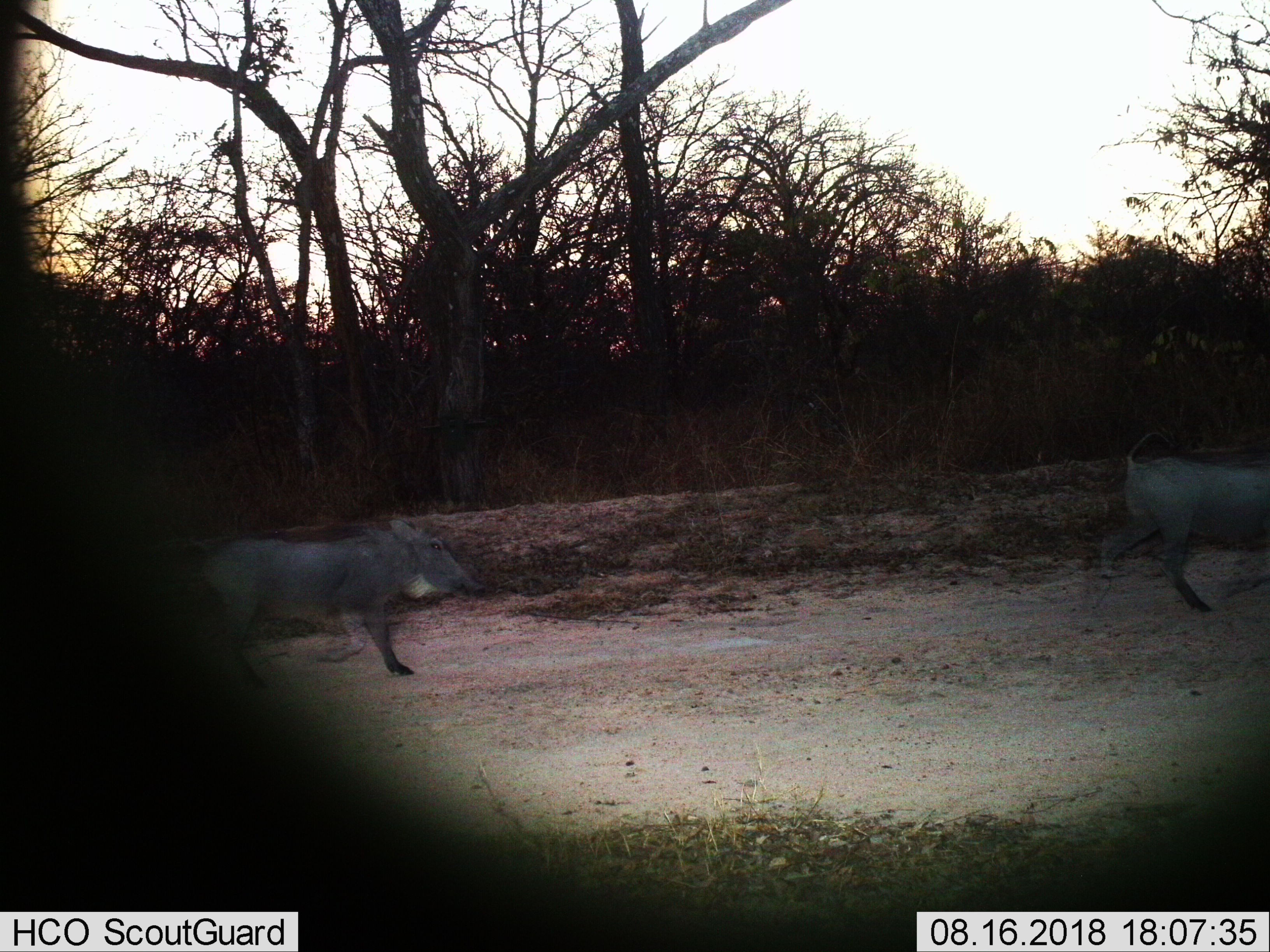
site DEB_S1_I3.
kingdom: Animalia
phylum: Chordata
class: Mammalia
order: Artiodactyla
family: Suidae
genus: Phacochoerus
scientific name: Phacochoerus africanus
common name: warthog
Warthog (Phacochoerus africanus), count 2. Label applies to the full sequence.